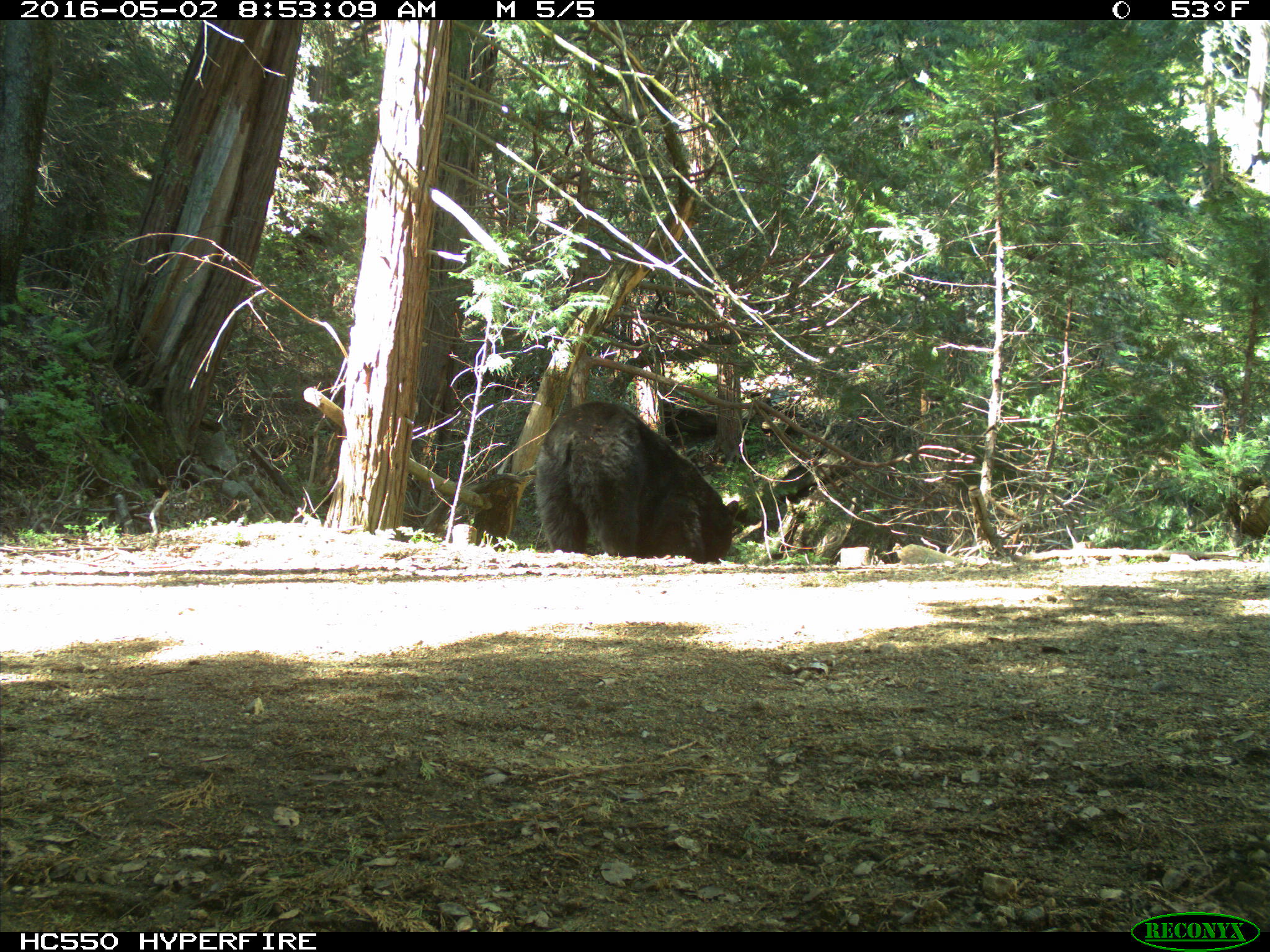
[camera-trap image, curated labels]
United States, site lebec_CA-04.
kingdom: Animalia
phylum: Chordata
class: Mammalia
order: Carnivora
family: Ursidae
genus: Ursus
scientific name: Ursus americanus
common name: american black bear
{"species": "Ursus americanus (american black bear)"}